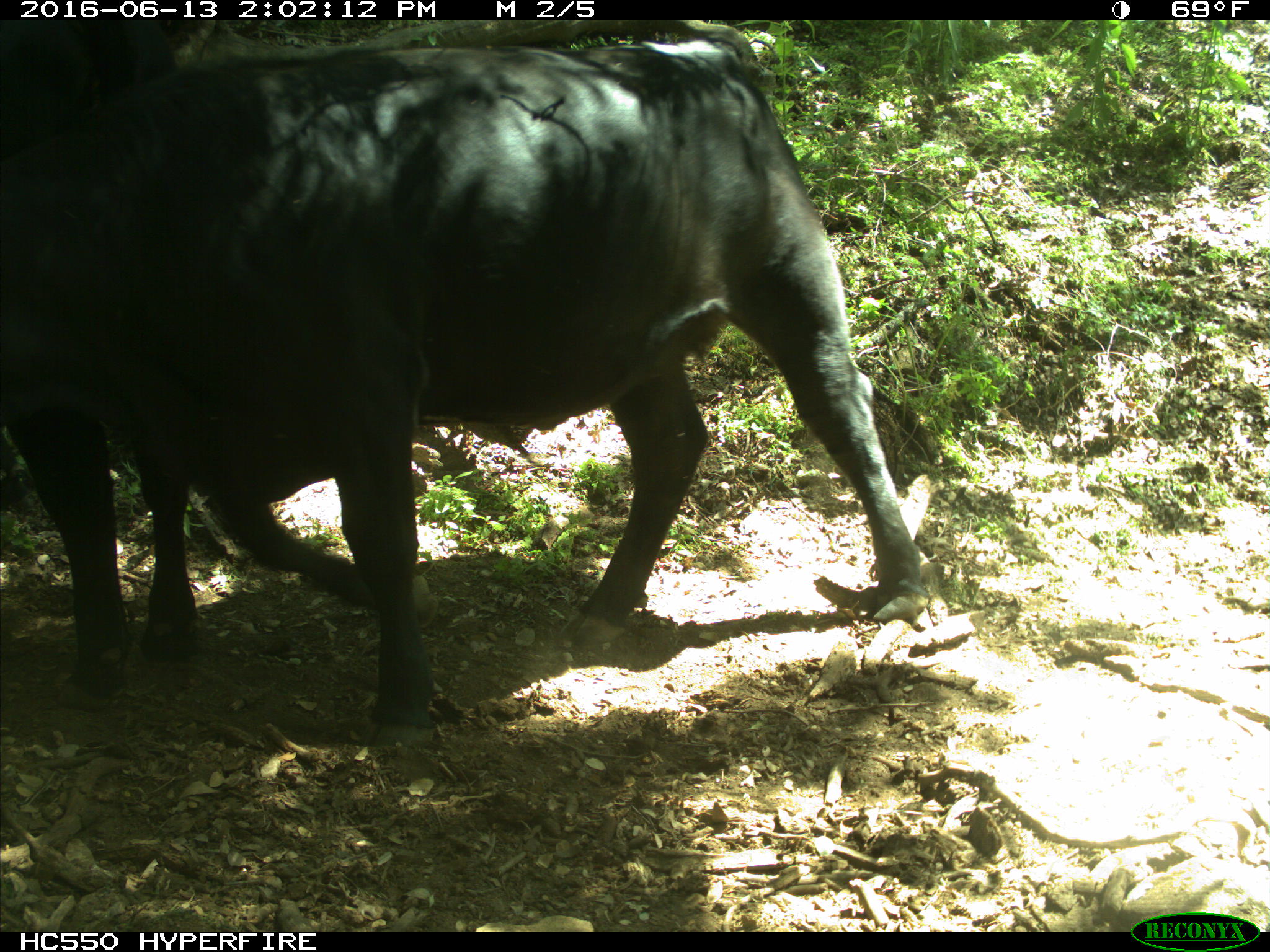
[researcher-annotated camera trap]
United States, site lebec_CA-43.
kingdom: Animalia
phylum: Chordata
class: Mammalia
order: Artiodactyla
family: Bovidae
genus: Bos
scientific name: Bos taurus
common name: domestic cow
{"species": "Bos taurus (domestic cow)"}